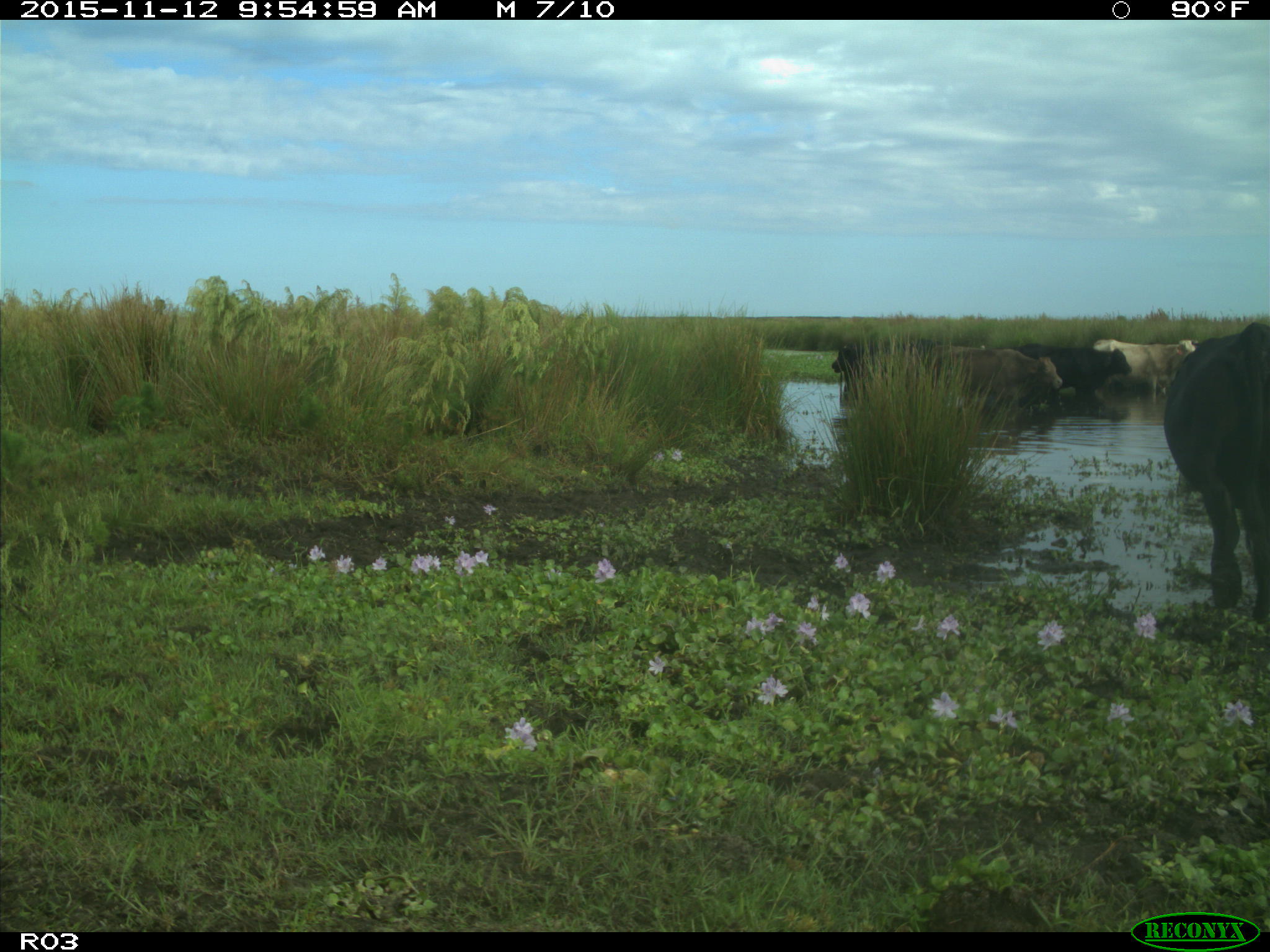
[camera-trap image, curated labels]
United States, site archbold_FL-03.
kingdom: Animalia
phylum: Chordata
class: Mammalia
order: Artiodactyla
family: Bovidae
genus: Bos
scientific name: Bos taurus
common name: domestic cow